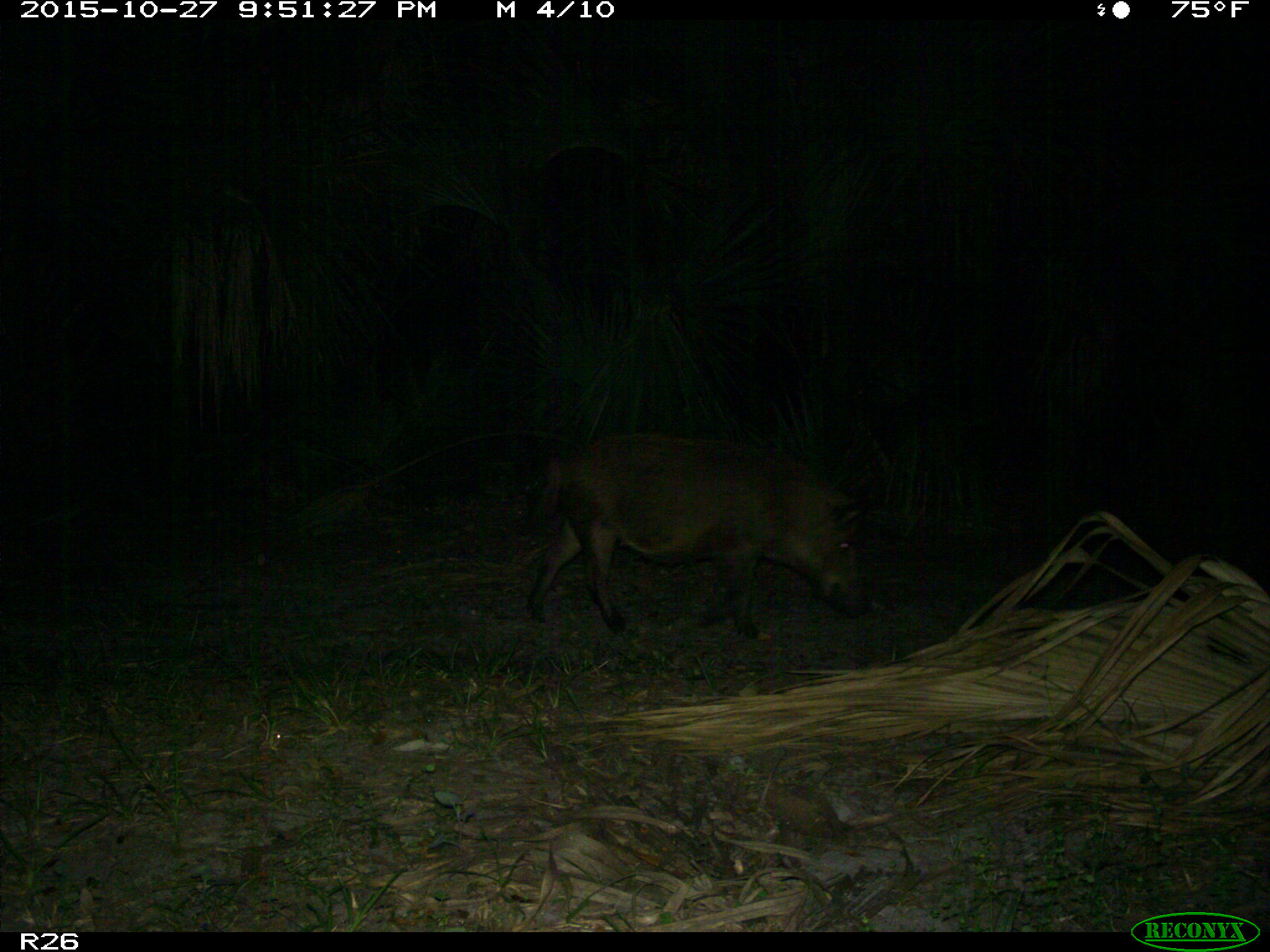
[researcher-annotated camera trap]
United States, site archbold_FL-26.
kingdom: Animalia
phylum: Chordata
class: Mammalia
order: Artiodactyla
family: Suidae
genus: Sus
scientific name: Sus scrofa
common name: wild boar